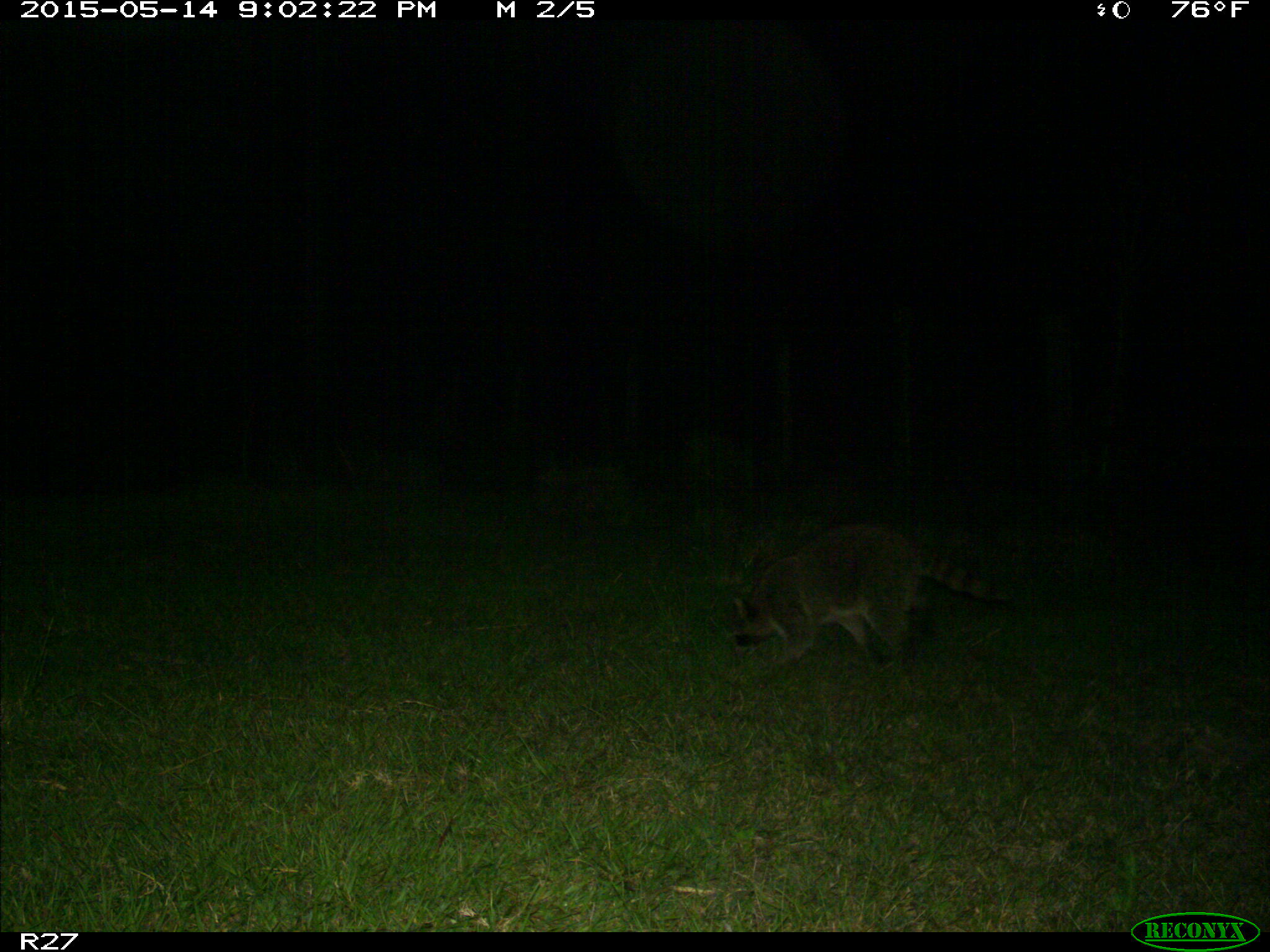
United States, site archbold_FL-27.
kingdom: Animalia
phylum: Chordata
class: Mammalia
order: Carnivora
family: Procyonidae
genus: Procyon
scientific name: Procyon lotor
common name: common raccoon